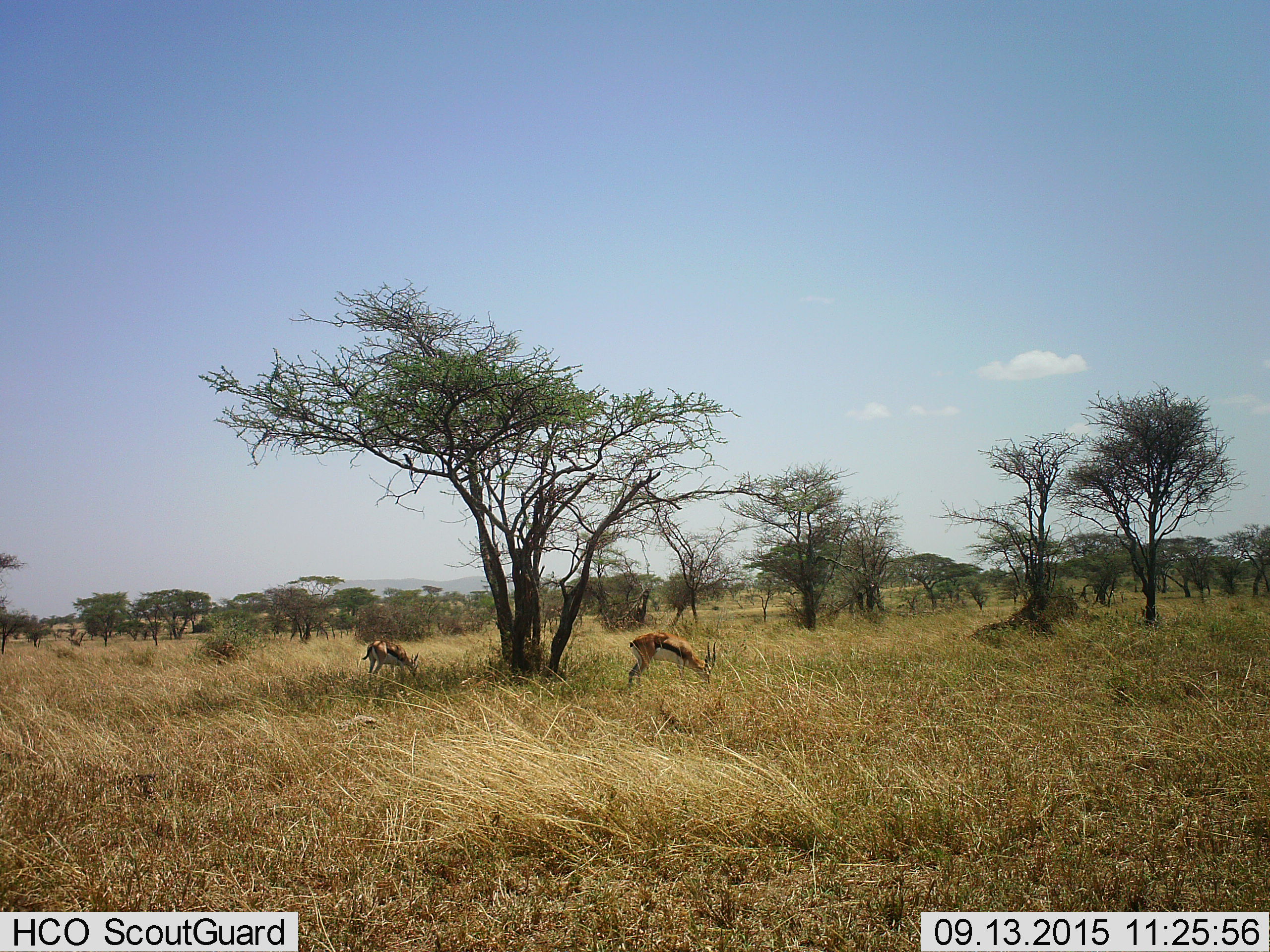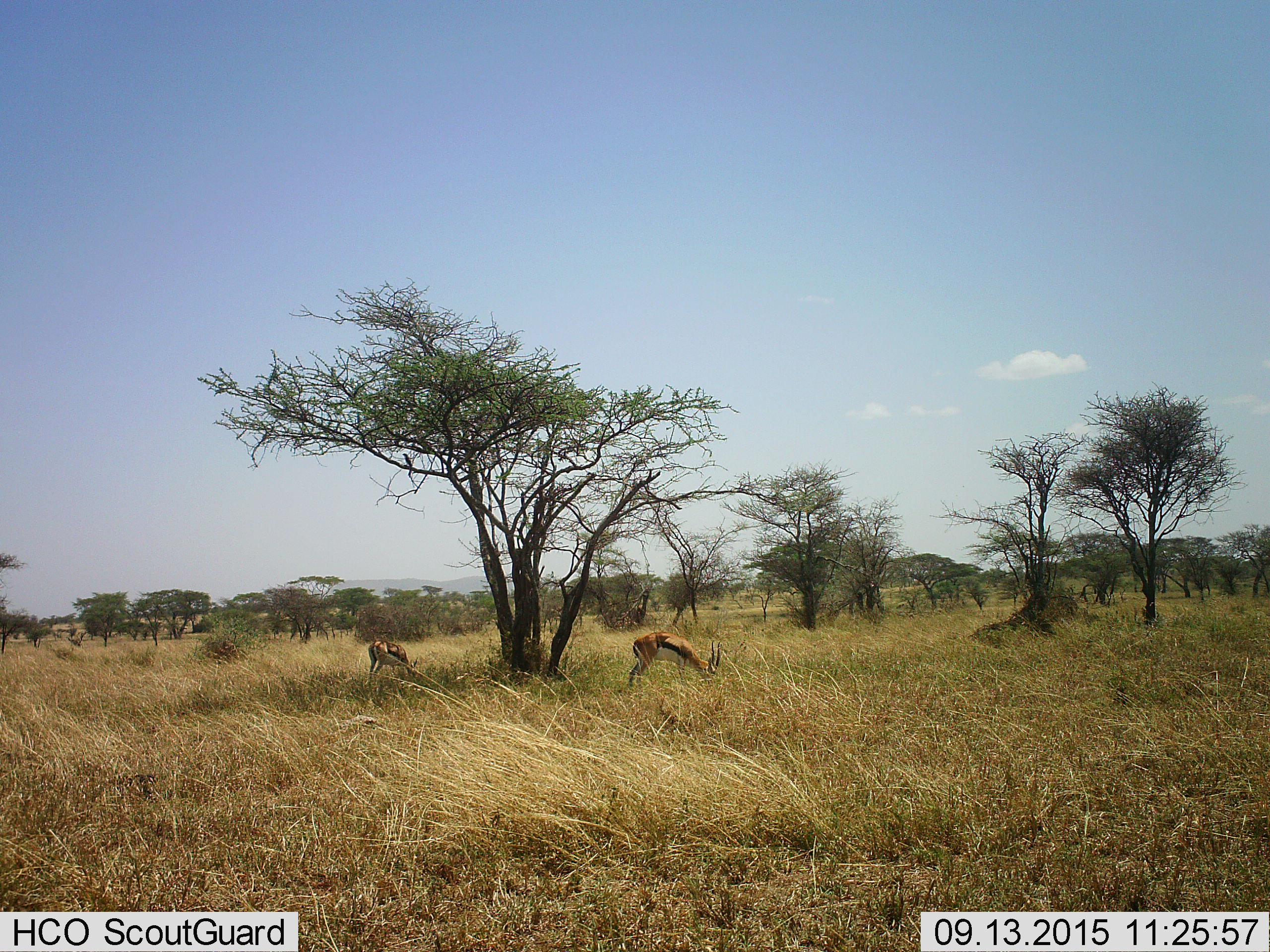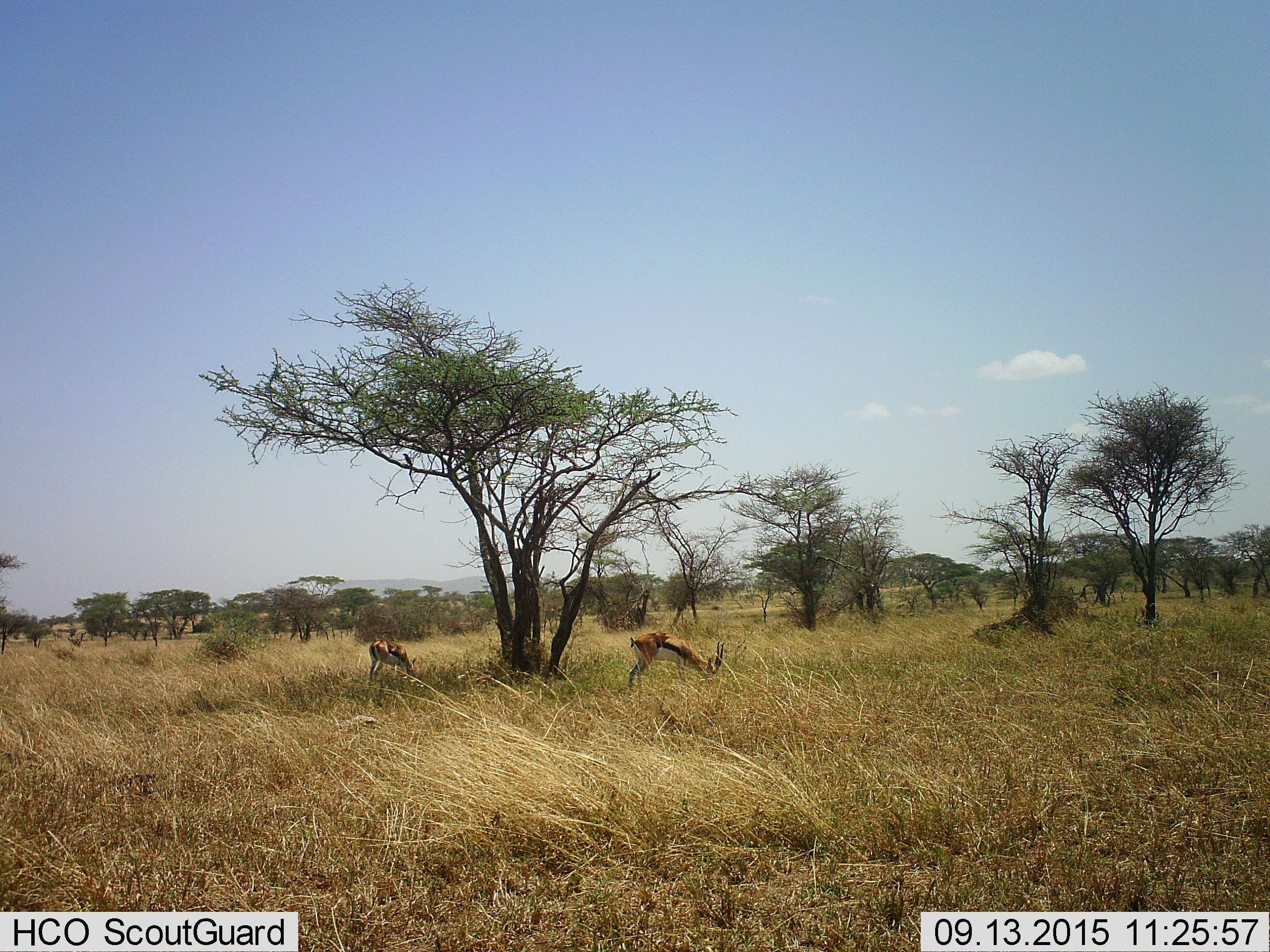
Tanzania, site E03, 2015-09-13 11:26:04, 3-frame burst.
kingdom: Animalia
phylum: Chordata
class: Mammalia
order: Artiodactyla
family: Bovidae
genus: Eudorcas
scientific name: Eudorcas thomsonii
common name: thomson's gazelle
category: gazellethomsons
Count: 2.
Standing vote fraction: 11%.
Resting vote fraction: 0%.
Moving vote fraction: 0%.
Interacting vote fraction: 0%.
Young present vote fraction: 0%.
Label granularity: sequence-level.